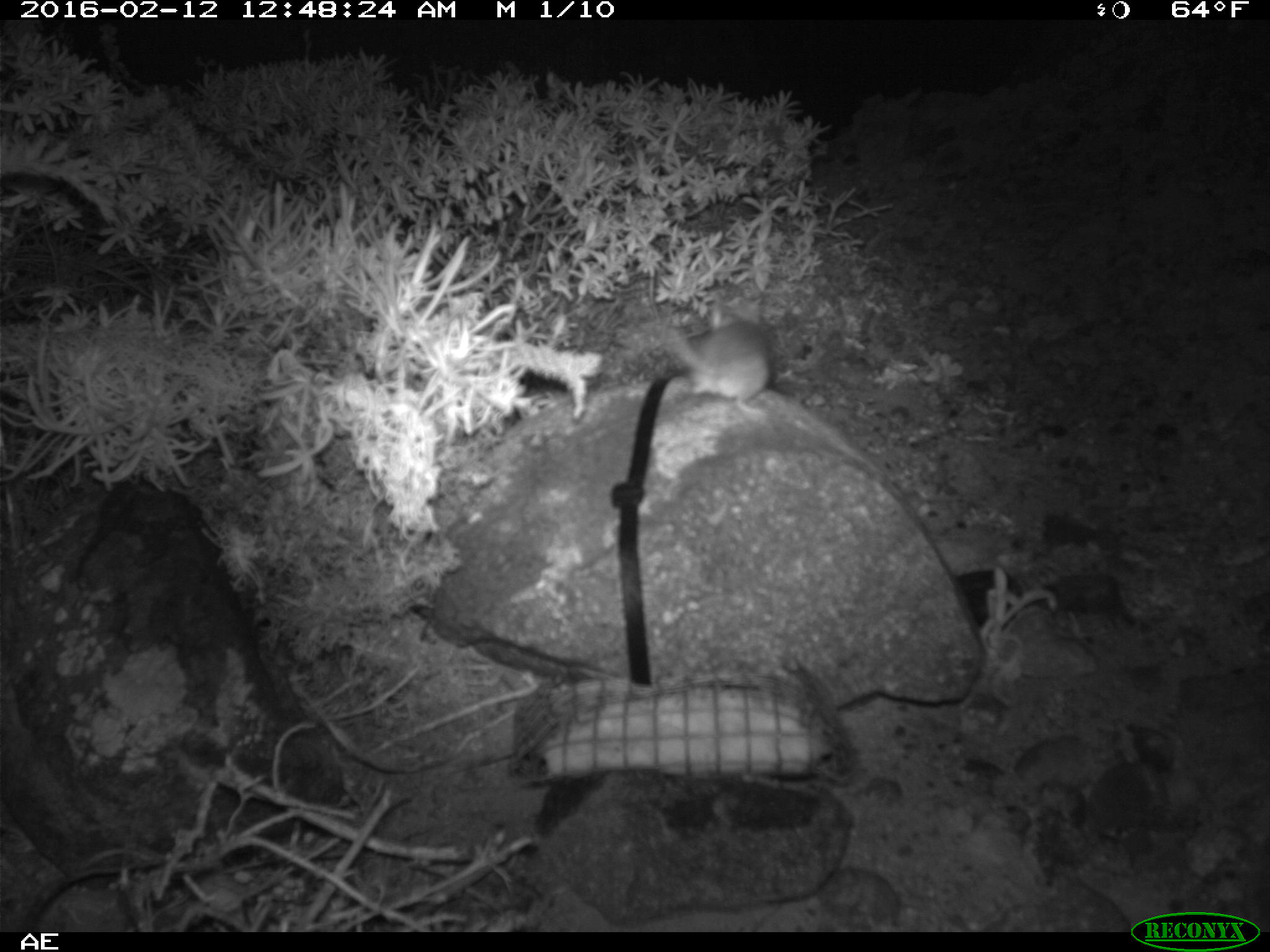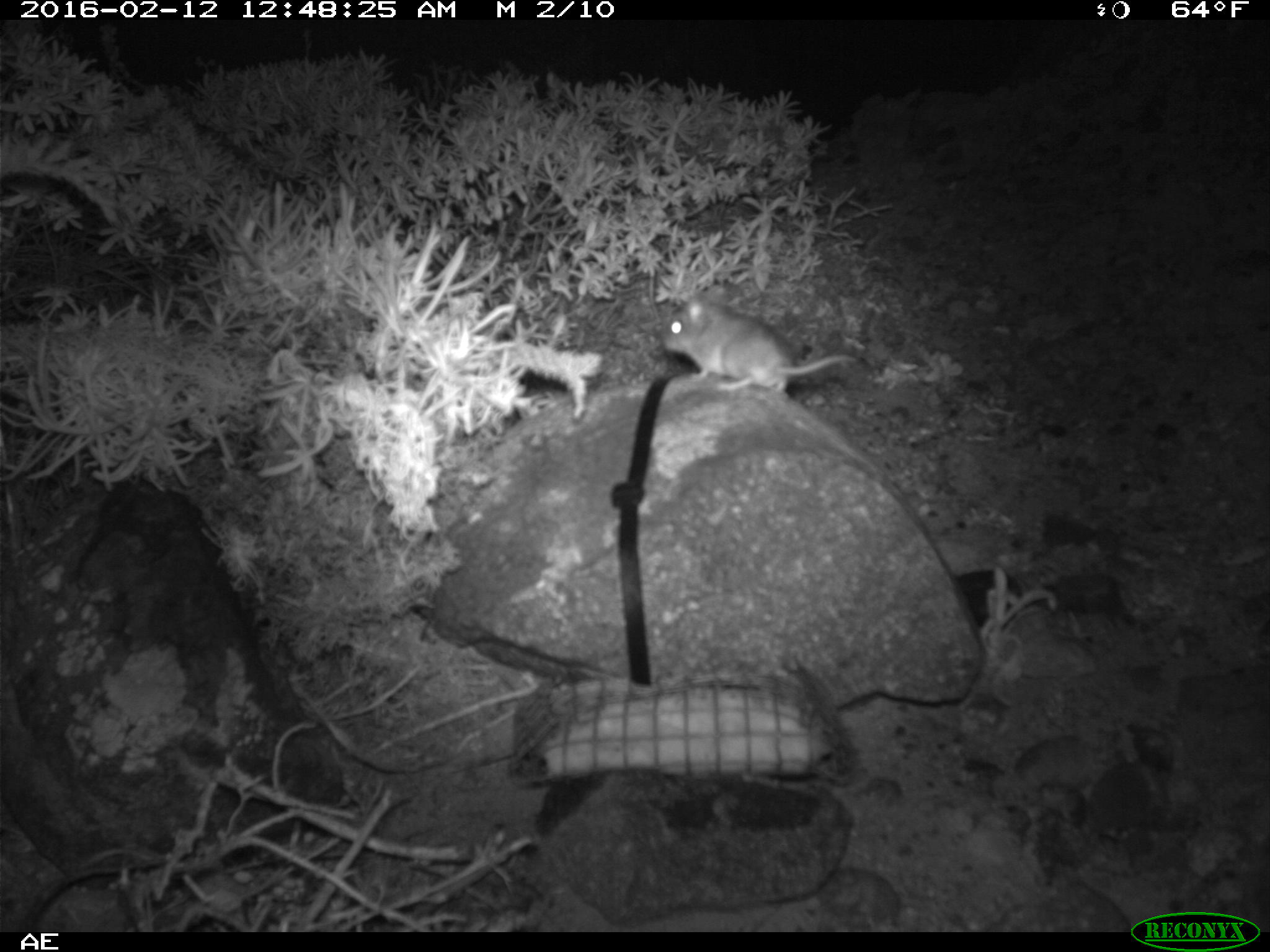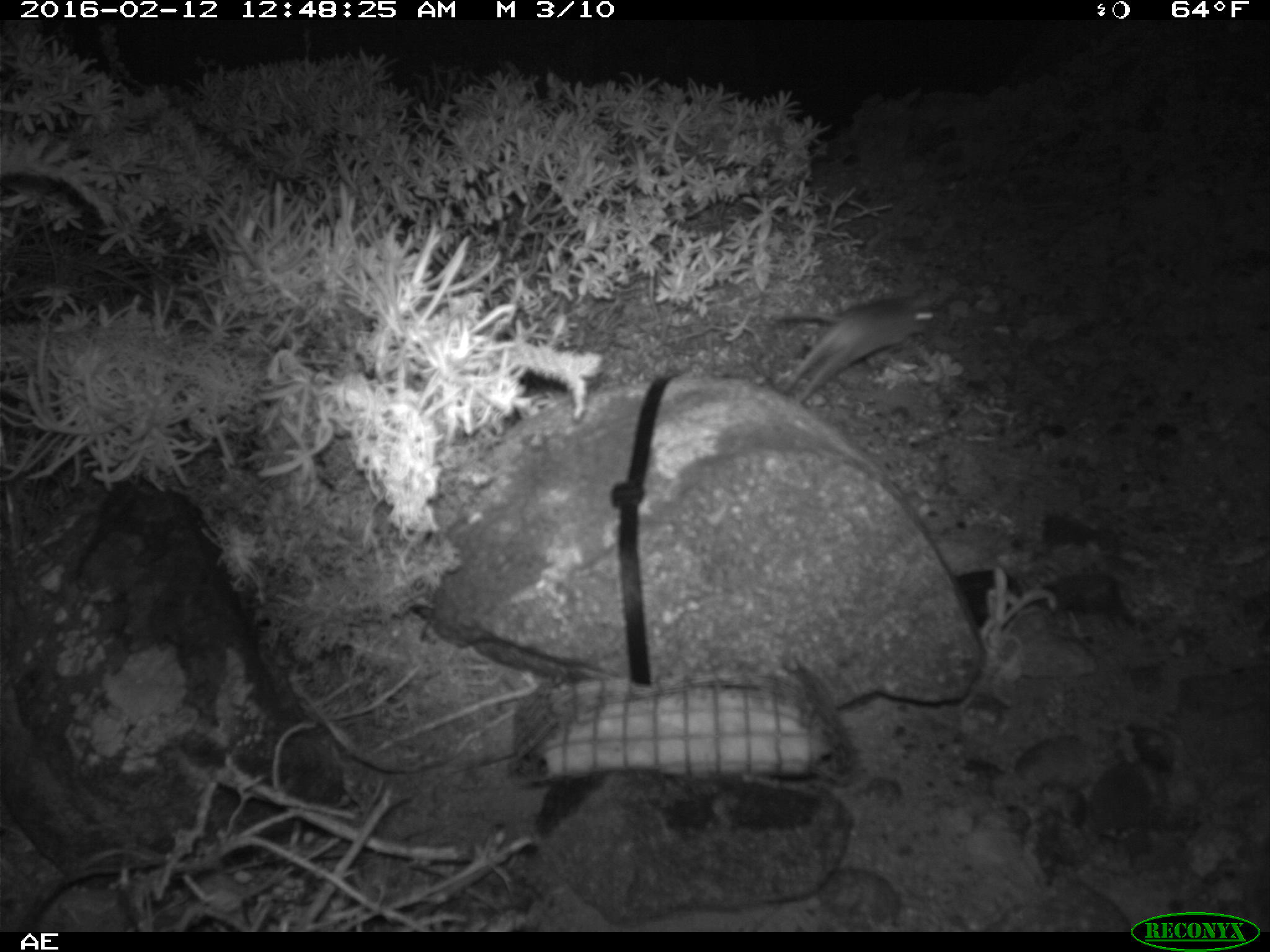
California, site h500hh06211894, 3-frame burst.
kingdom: Animalia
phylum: Chordata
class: Mammalia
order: Rodentia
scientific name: Rodentia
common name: rodent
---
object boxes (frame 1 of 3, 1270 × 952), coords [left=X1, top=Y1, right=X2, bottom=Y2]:
rodent: [left=668, top=294, right=773, bottom=416]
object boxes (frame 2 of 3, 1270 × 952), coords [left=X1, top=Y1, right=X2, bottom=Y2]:
rodent: [left=660, top=270, right=859, bottom=393]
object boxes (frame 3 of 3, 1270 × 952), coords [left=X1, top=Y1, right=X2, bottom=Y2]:
rodent: [left=772, top=284, right=949, bottom=402]